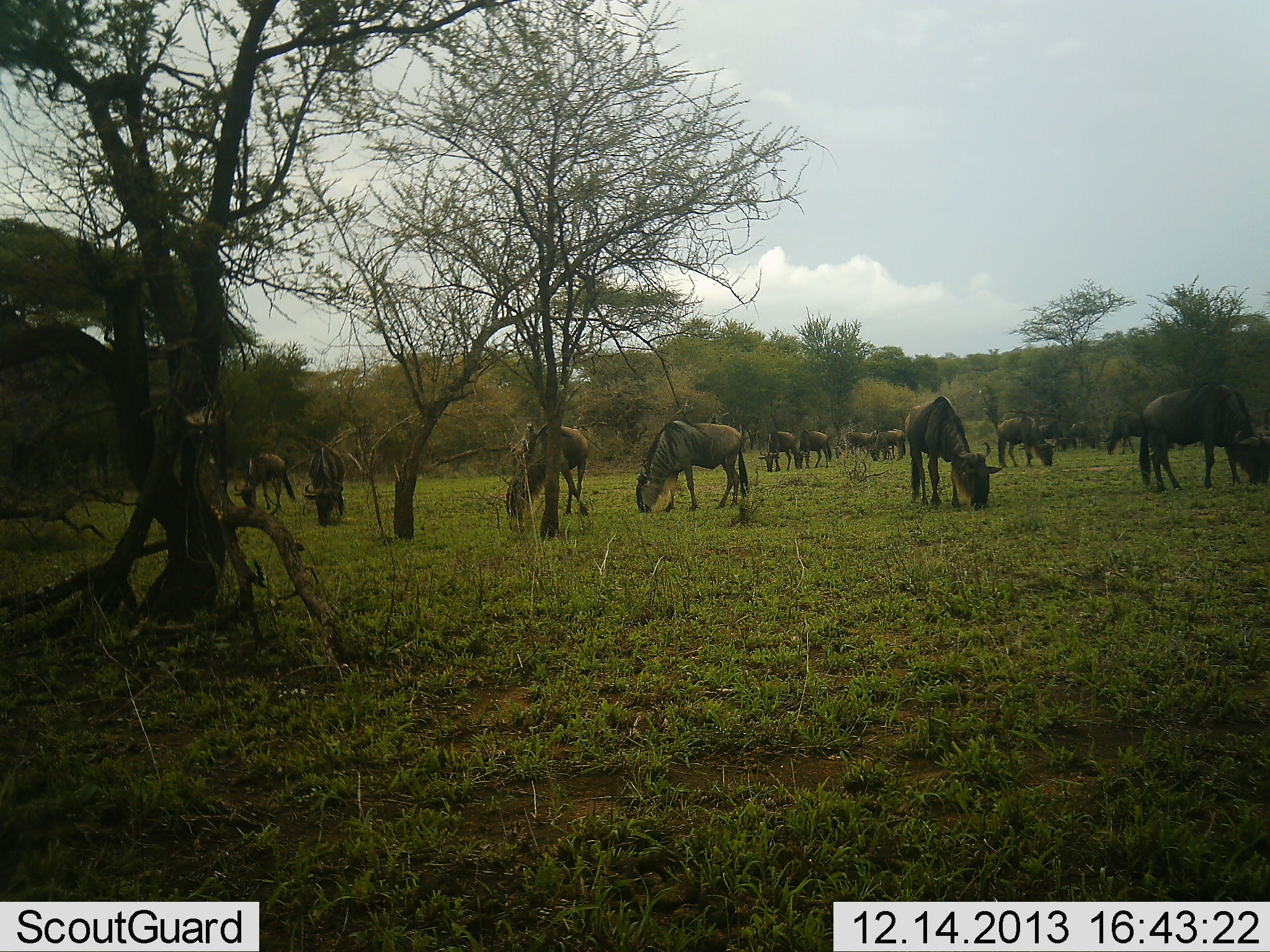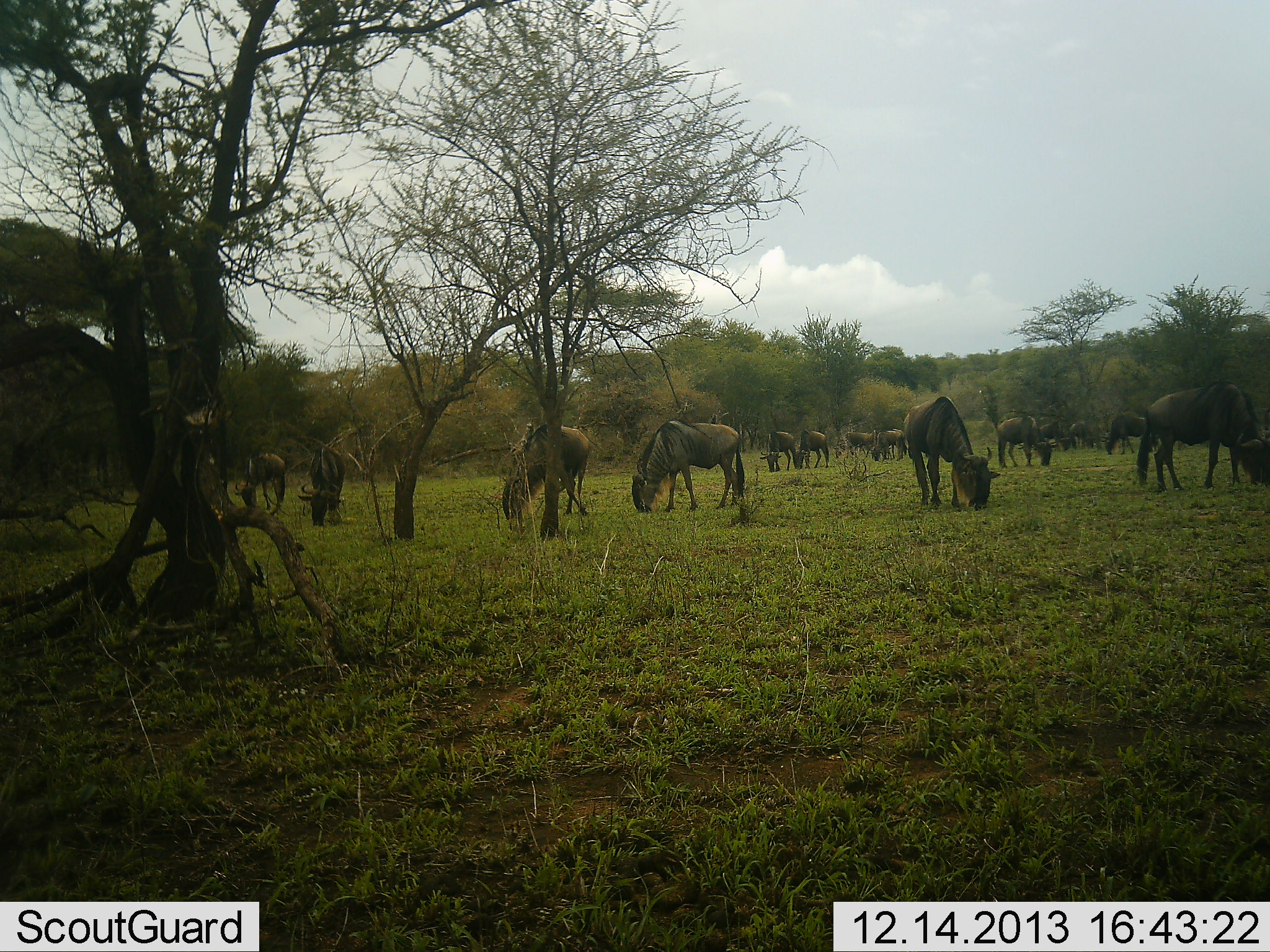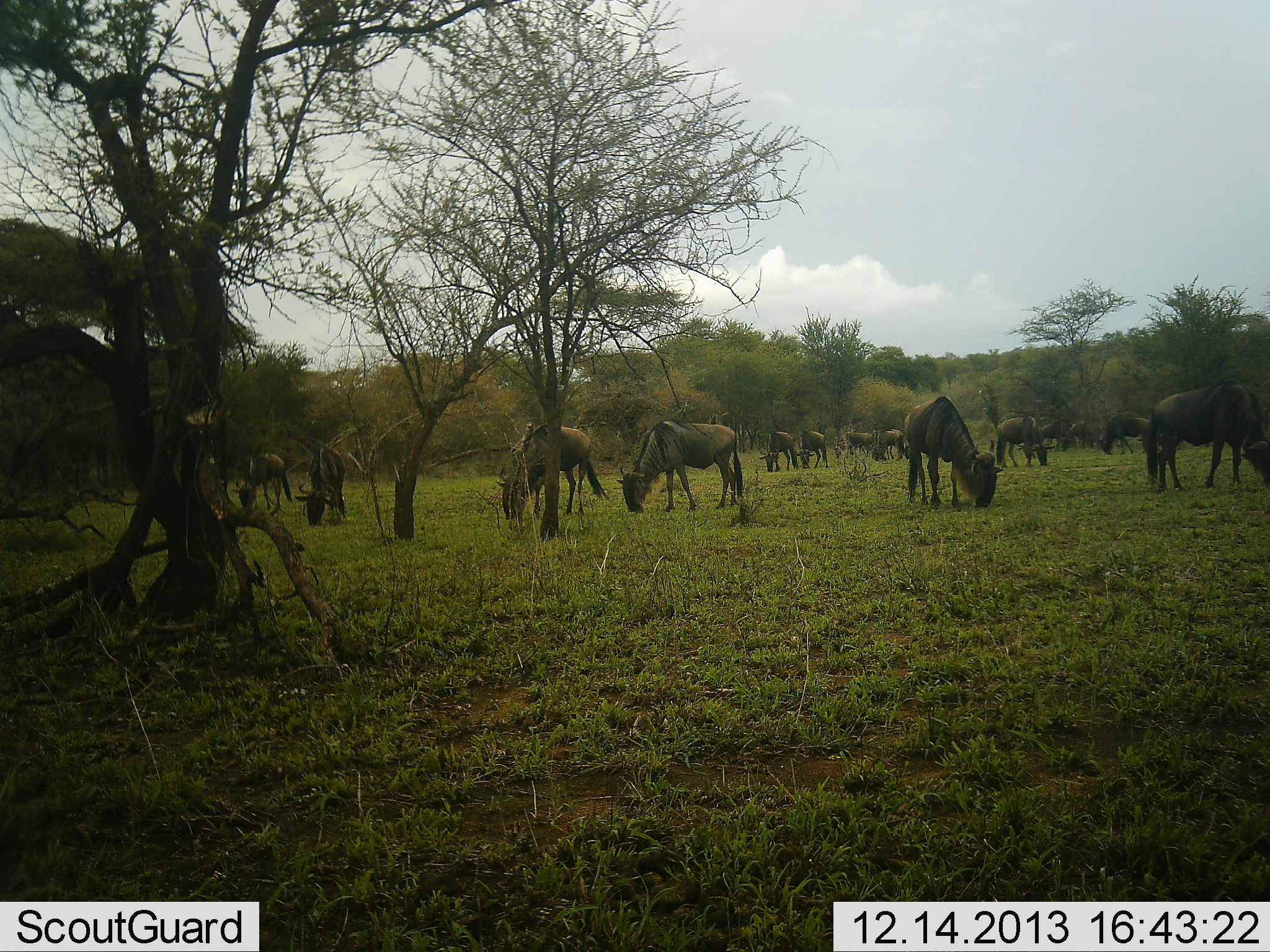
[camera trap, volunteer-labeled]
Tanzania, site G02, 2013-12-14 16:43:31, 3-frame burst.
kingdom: Animalia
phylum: Chordata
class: Mammalia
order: Artiodactyla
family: Bovidae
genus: Connochaetes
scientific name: Connochaetes taurinus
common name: blue wildebeest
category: wildebeest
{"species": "wildebeest (blue wildebeest) (Connochaetes taurinus)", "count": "11-50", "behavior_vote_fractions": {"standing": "30%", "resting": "0%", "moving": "0%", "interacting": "0%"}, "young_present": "0%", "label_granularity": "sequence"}